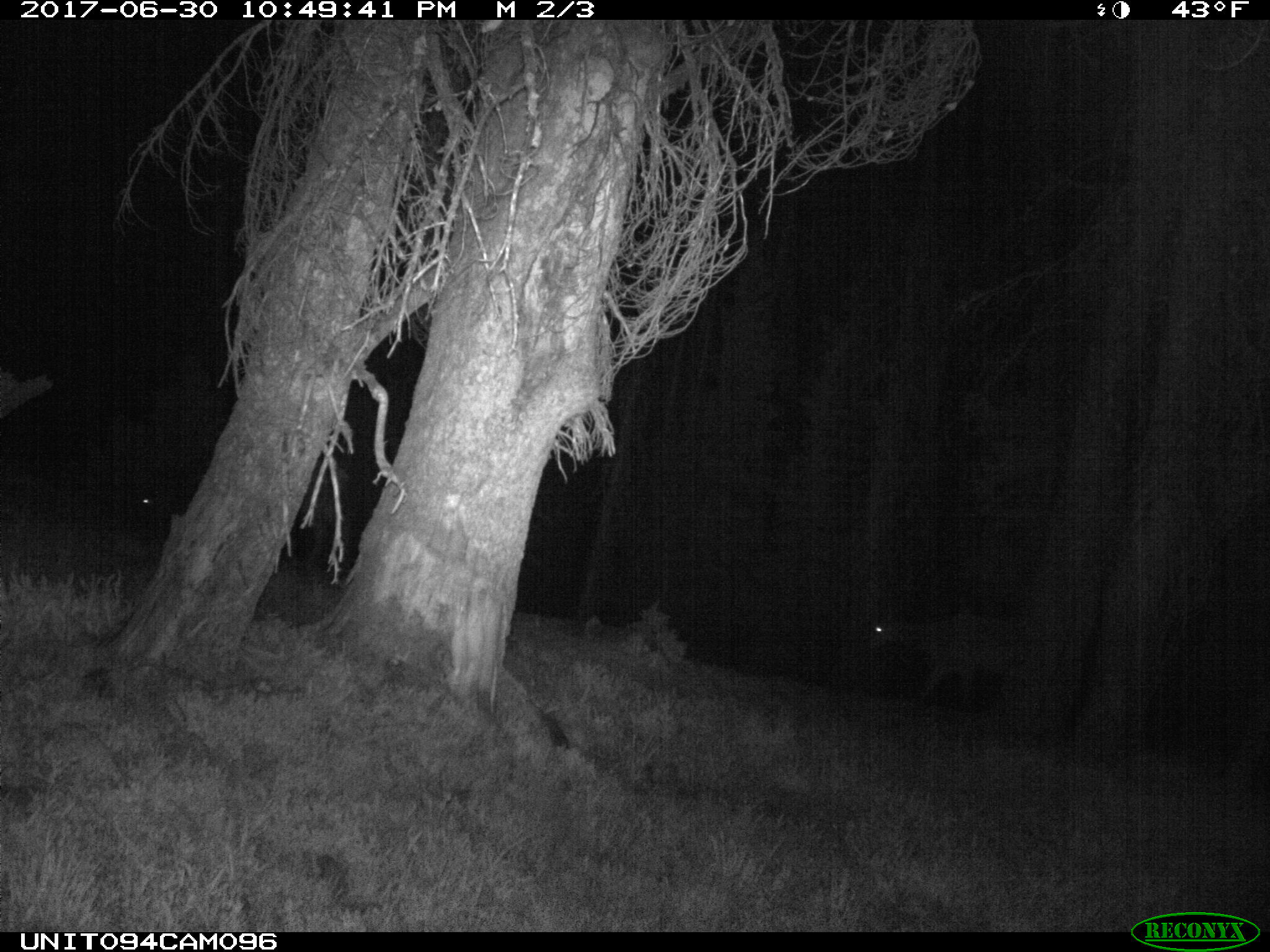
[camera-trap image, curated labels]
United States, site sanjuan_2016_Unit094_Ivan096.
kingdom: Animalia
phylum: Chordata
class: Mammalia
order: Artiodactyla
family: Cervidae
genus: Cervus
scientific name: Cervus elaphus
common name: red deer